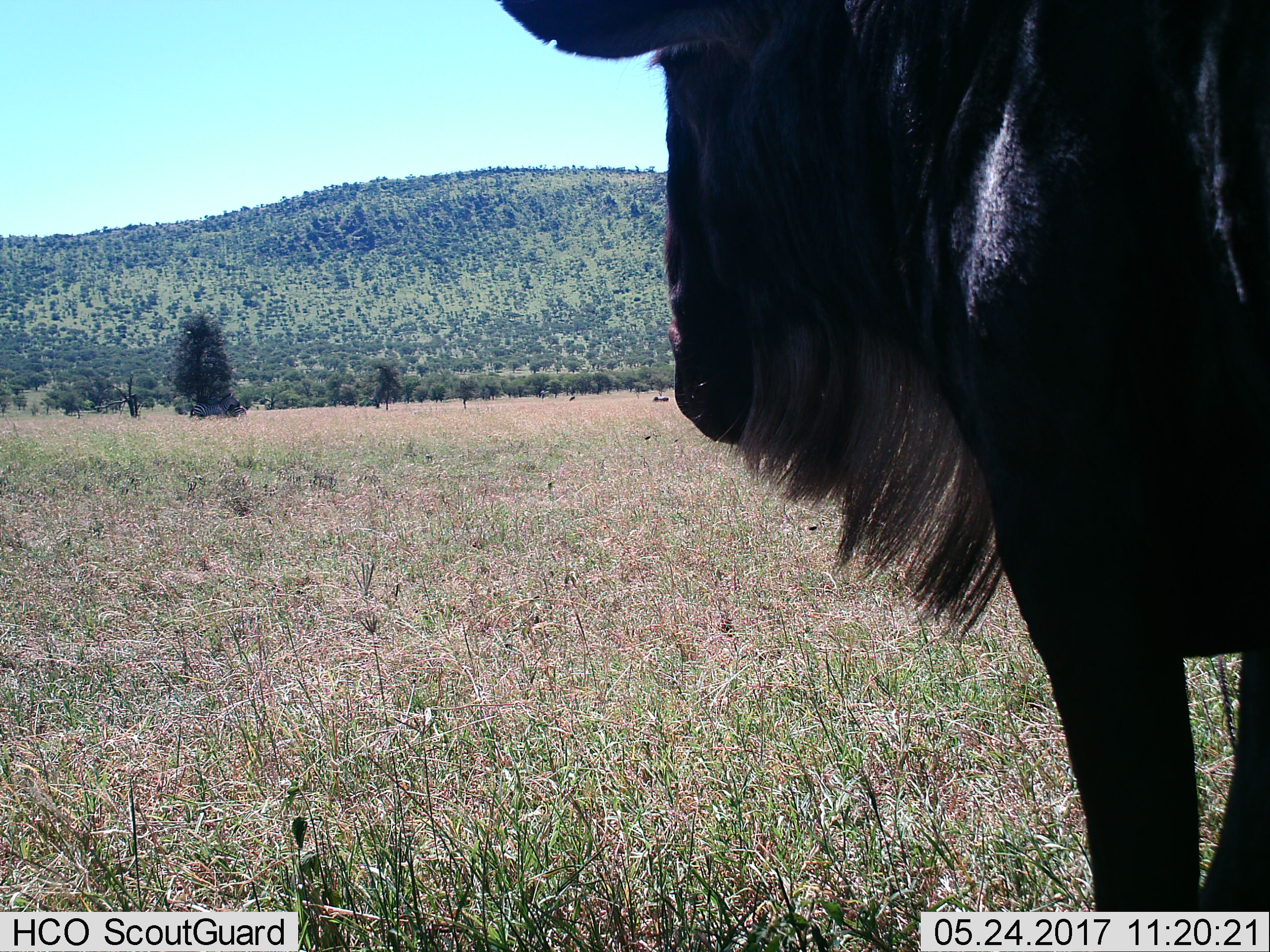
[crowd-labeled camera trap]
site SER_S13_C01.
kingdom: Animalia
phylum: Chordata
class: Mammalia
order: Artiodactyla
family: Bovidae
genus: Connochaetes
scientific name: Connochaetes taurinus taurinus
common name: blue wildebeest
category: wildebeestblue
Wildebeestblue (blue wildebeest) (Connochaetes taurinus taurinus), count 1. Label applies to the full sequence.